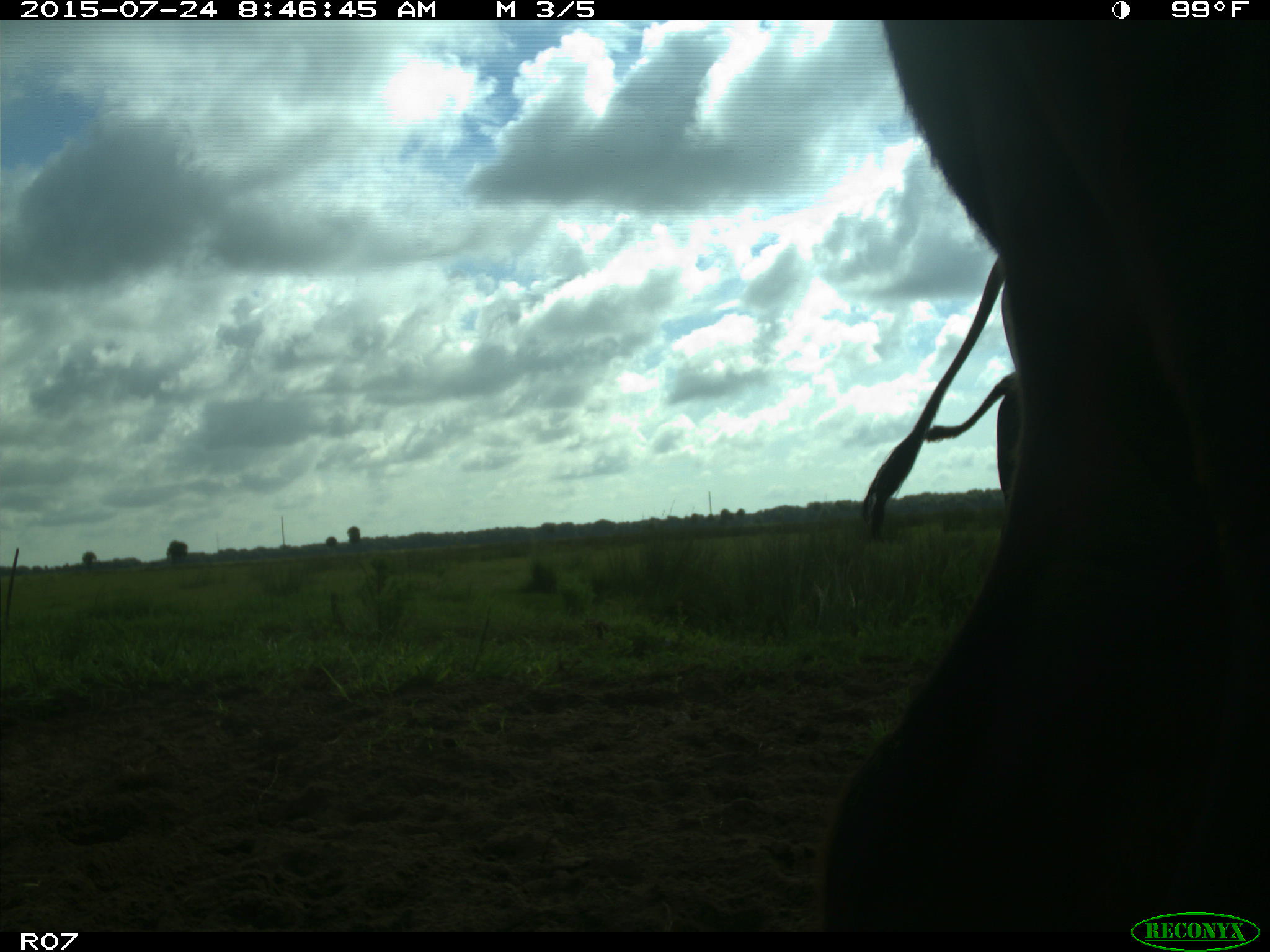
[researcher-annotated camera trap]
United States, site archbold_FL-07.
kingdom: Animalia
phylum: Chordata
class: Mammalia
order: Artiodactyla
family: Bovidae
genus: Bos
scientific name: Bos taurus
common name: domestic cow